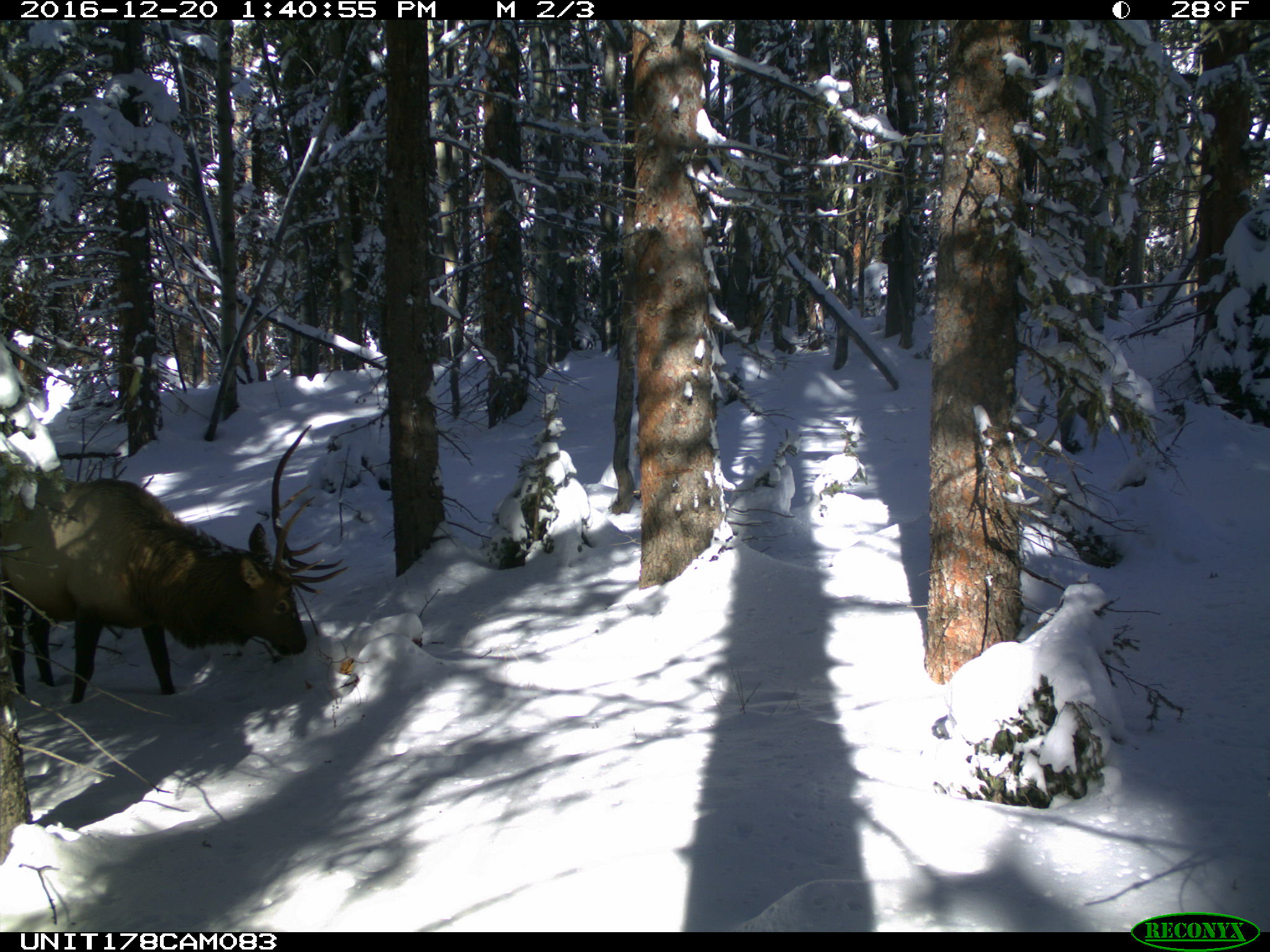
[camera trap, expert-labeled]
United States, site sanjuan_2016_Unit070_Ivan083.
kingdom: Animalia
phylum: Chordata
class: Mammalia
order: Artiodactyla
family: Cervidae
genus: Cervus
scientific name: Cervus elaphus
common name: red deer